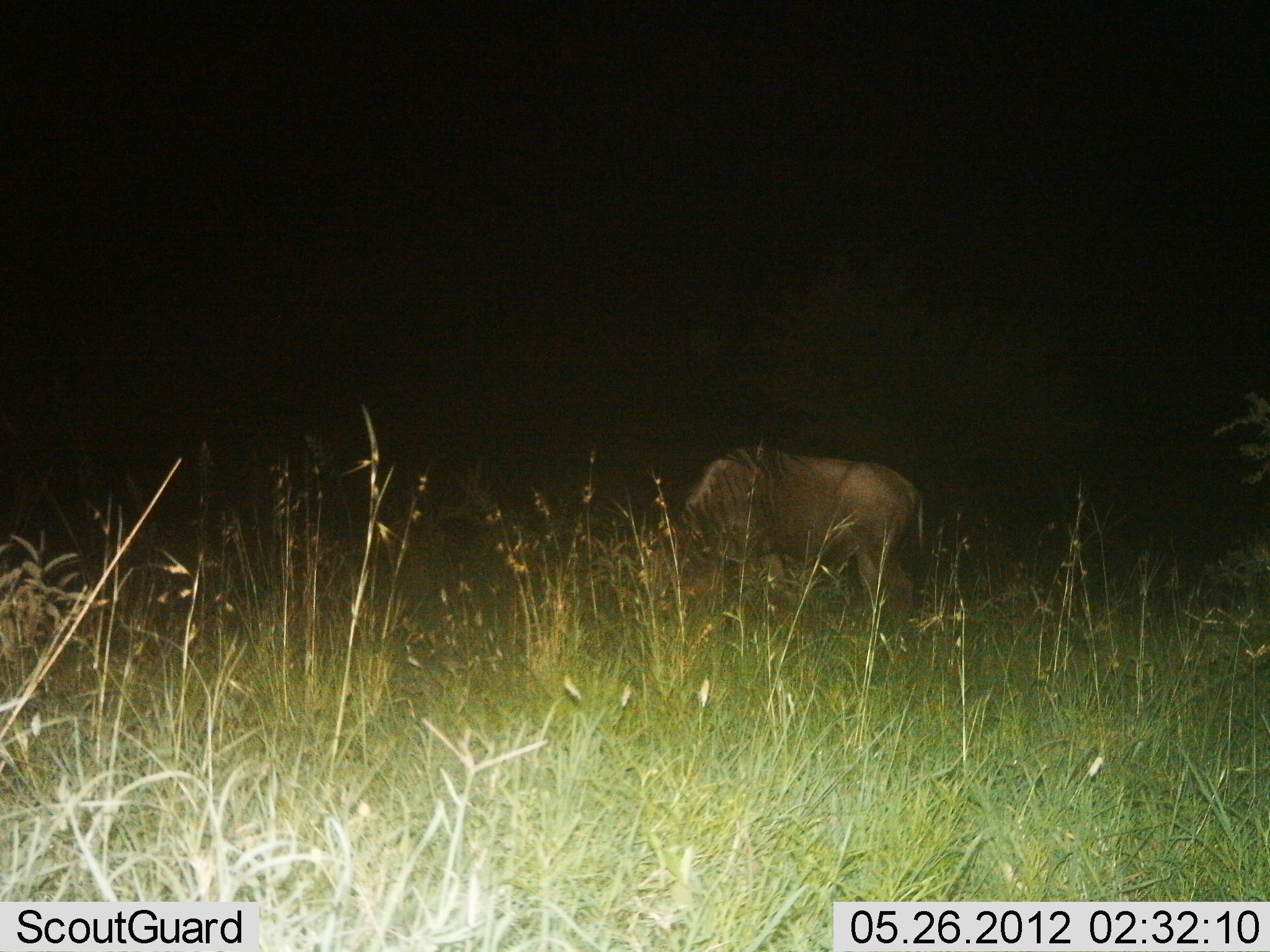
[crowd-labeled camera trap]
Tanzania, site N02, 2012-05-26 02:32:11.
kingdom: Animalia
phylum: Chordata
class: Mammalia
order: Artiodactyla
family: Bovidae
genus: Connochaetes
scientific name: Connochaetes taurinus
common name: blue wildebeest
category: wildebeest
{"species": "wildebeest (blue wildebeest) (Connochaetes taurinus)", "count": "1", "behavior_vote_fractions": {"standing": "20%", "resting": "0%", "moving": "0%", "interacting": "0%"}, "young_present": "0%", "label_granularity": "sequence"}